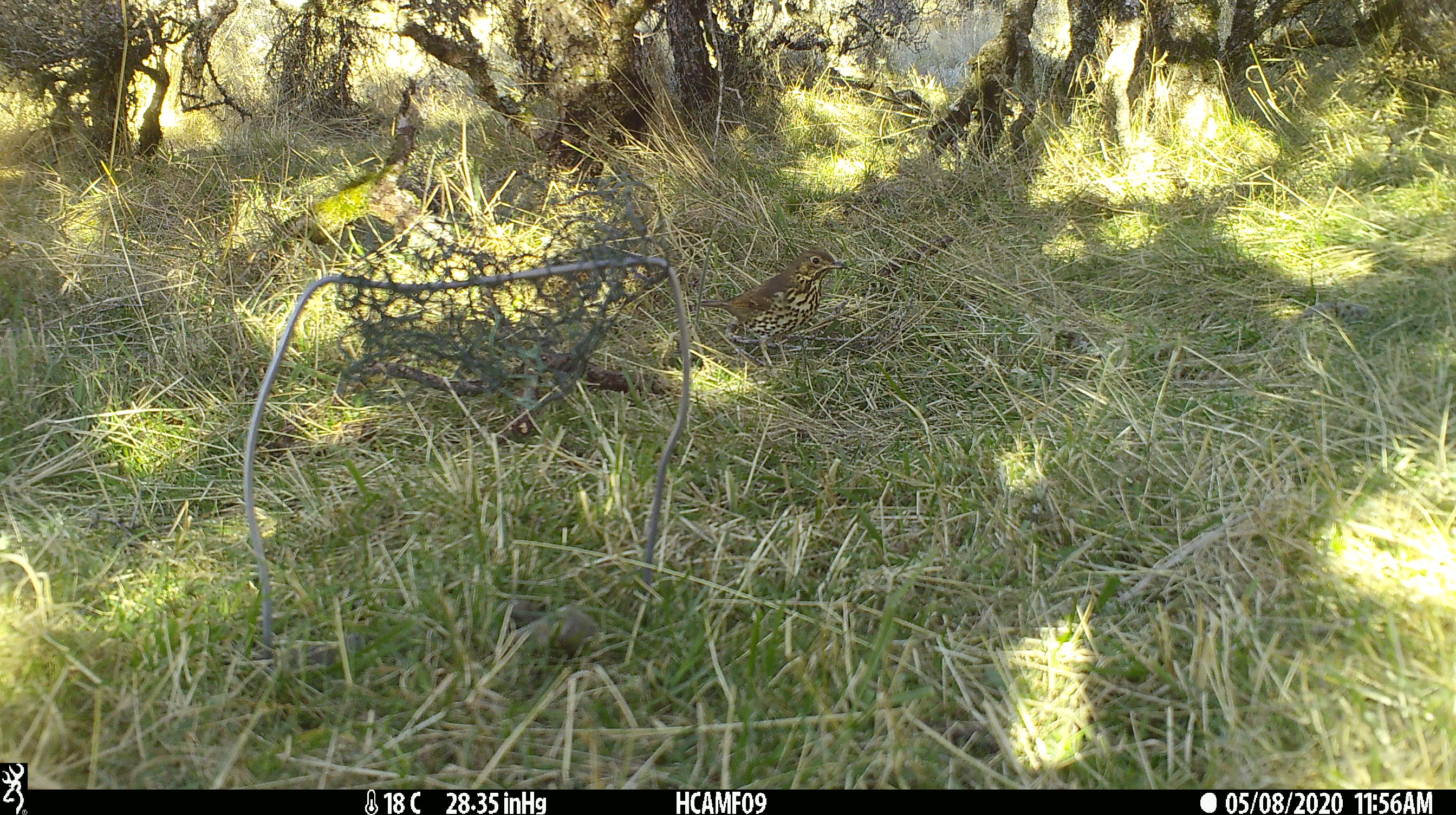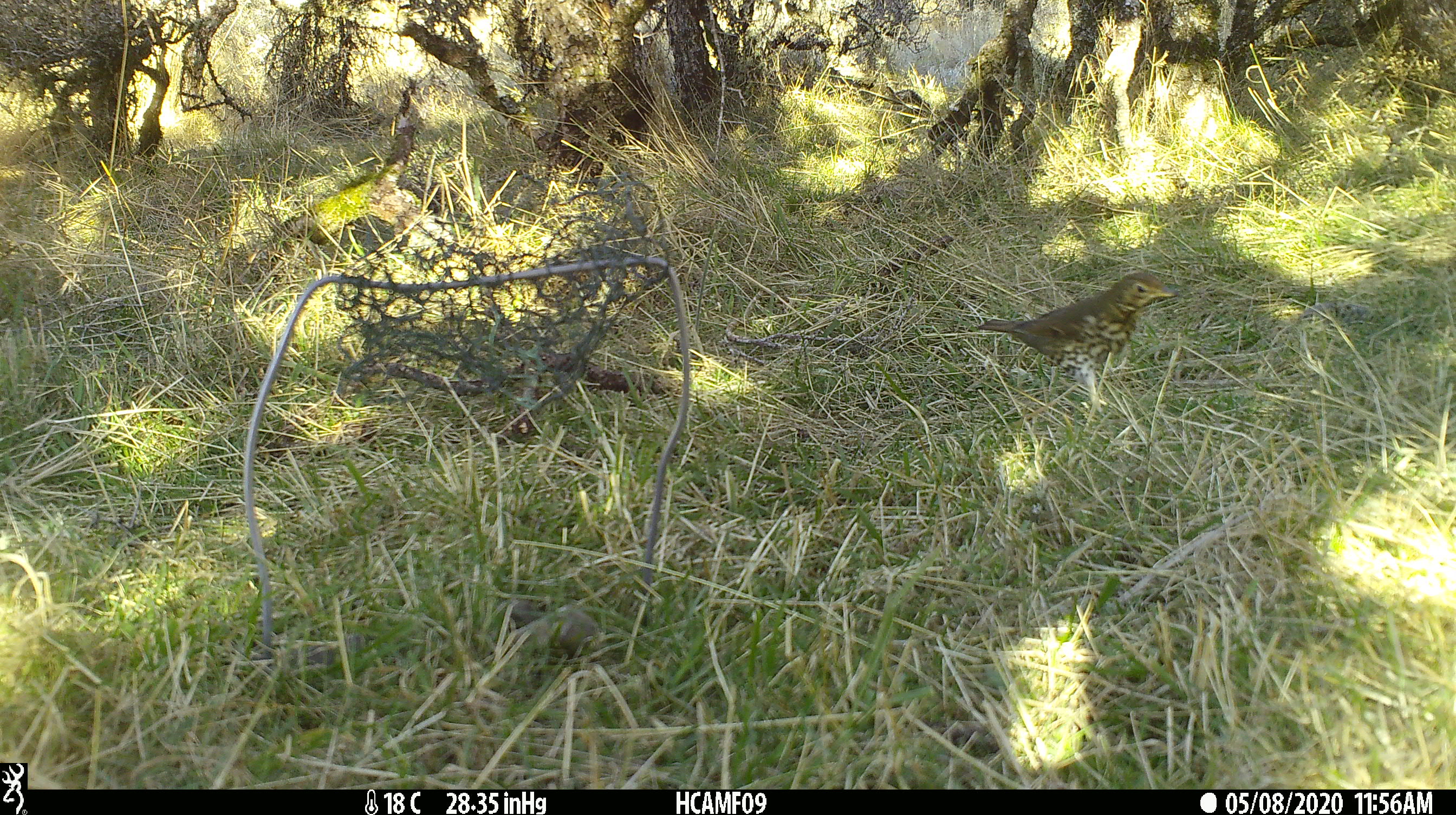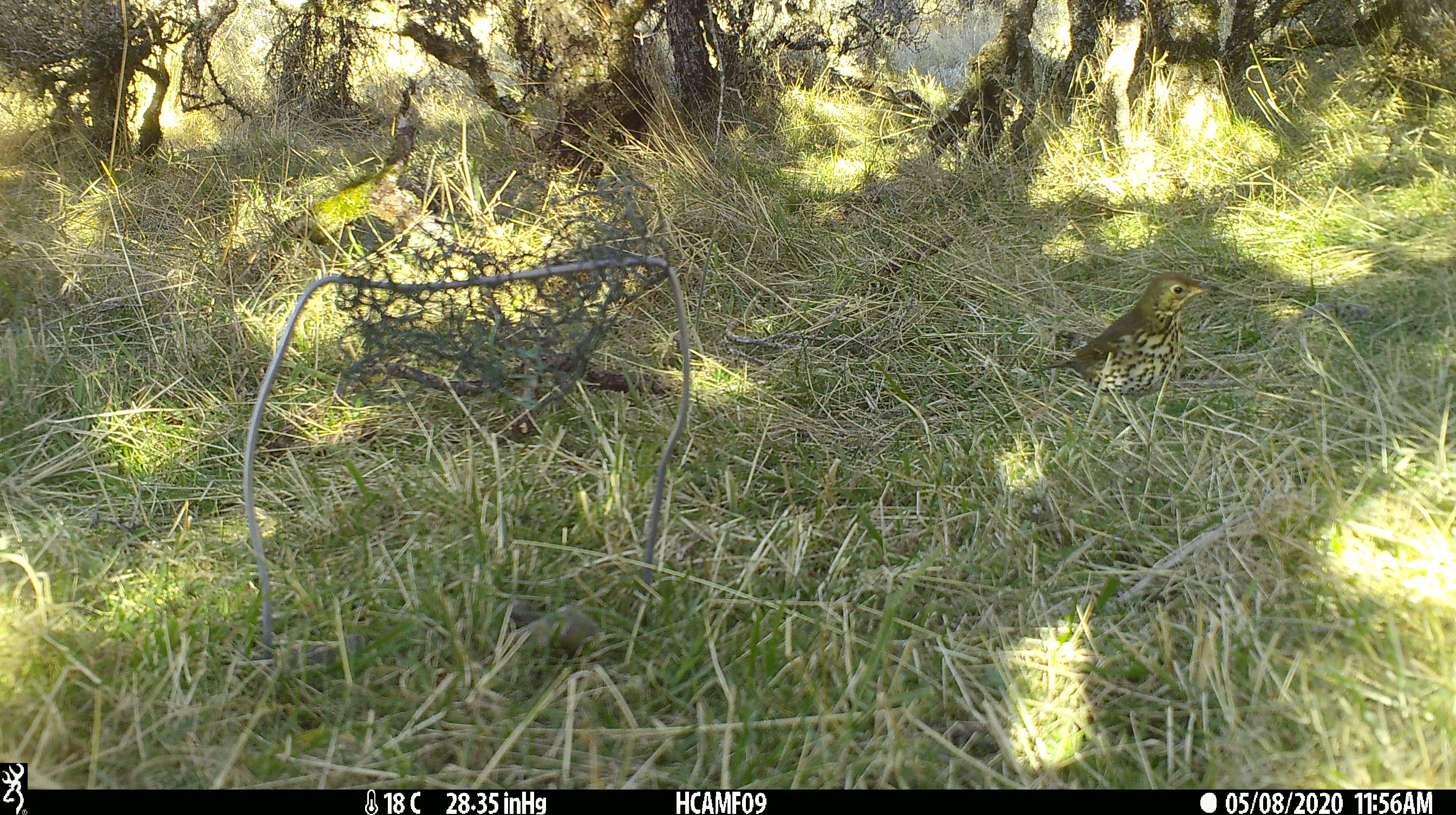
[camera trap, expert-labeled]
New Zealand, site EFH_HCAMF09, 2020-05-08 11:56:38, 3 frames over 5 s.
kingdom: Animalia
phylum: Chordata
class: Aves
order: Passeriformes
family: Turdidae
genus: Turdus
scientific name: Turdus philomelos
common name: song thrush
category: thrush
Thrush (song thrush) (Turdus philomelos).